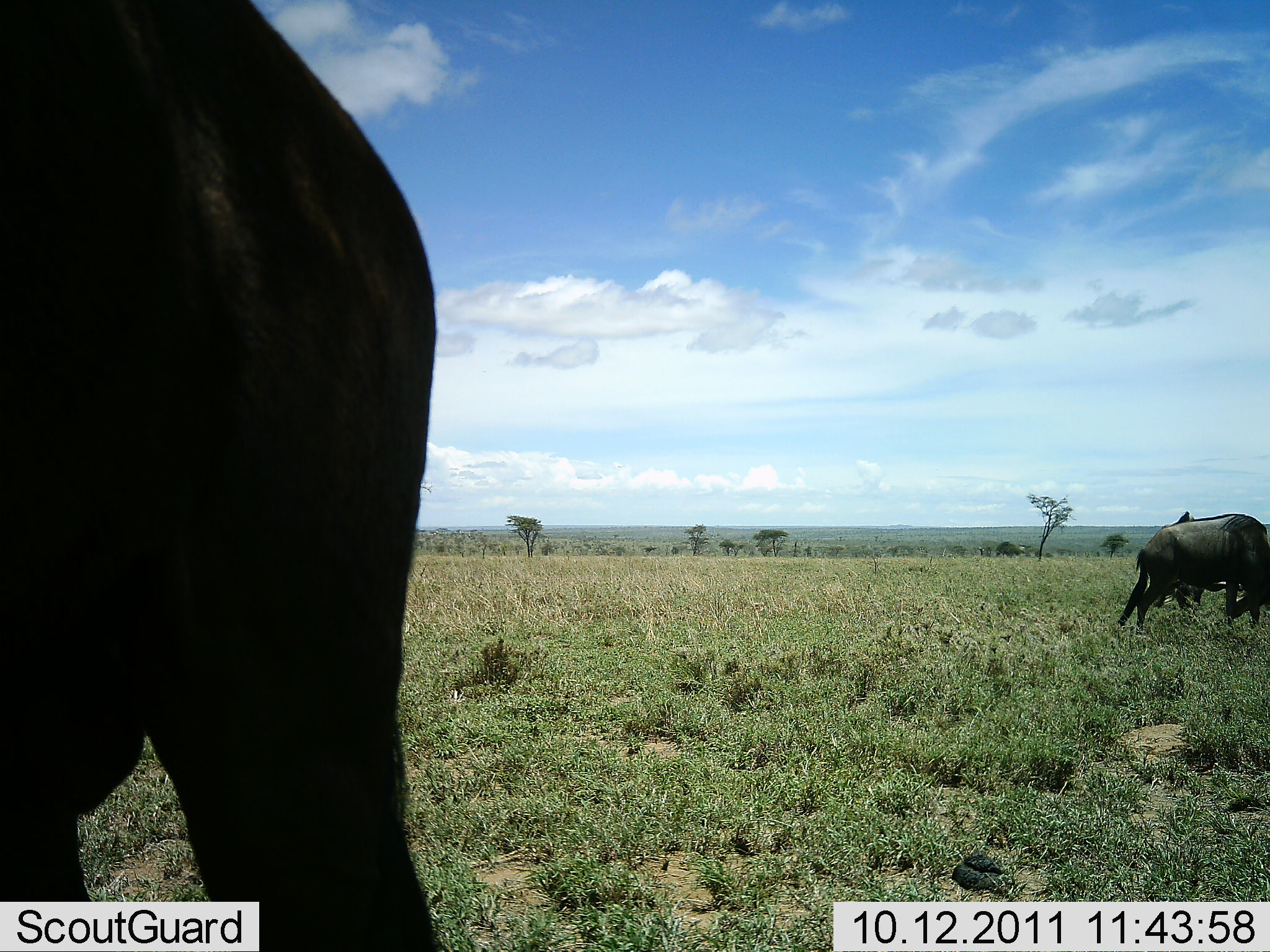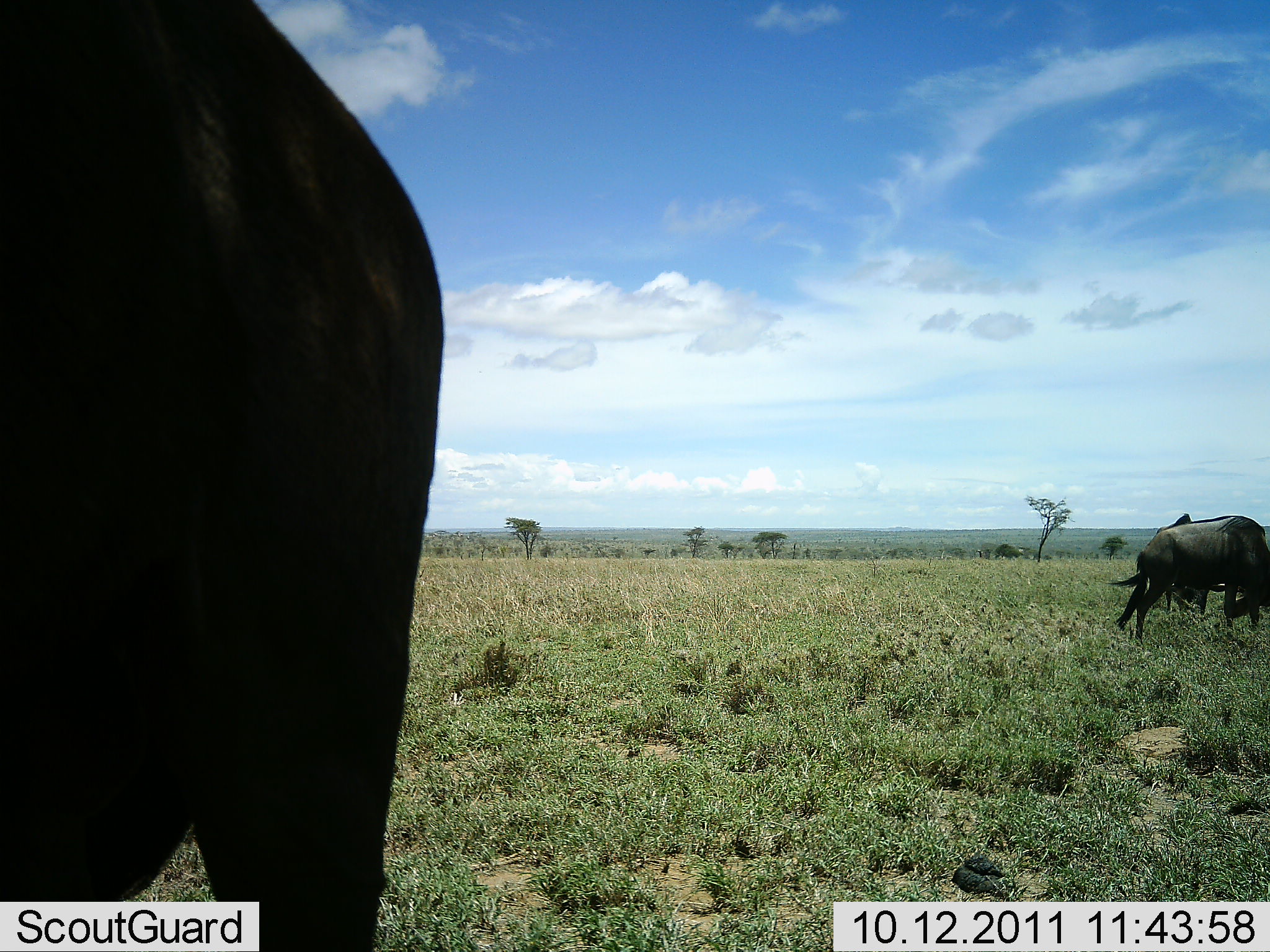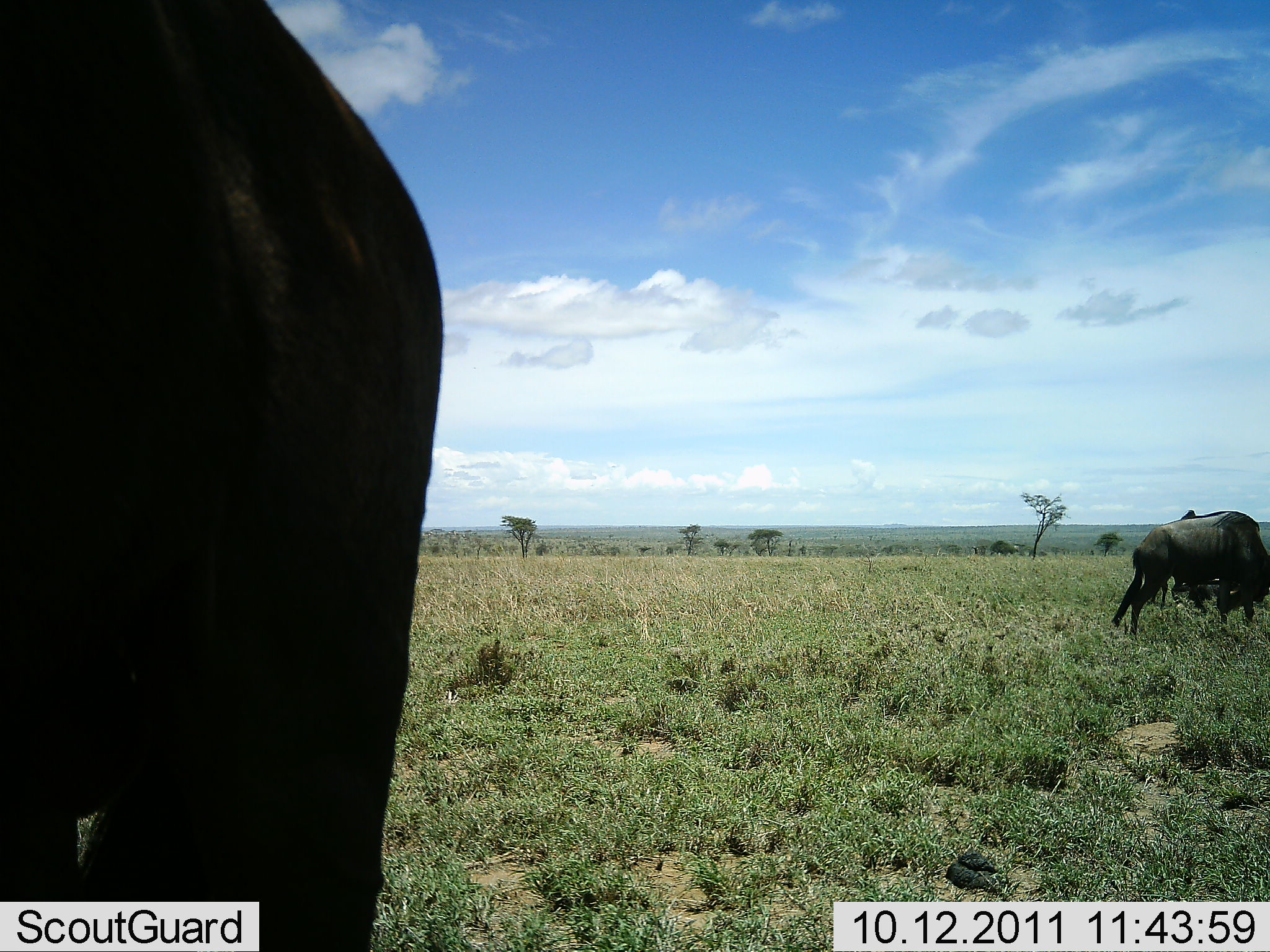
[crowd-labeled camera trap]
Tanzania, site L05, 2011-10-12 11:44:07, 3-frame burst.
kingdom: Animalia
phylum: Chordata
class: Mammalia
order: Artiodactyla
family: Bovidae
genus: Connochaetes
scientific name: Connochaetes taurinus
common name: blue wildebeest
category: wildebeest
Wildebeest (blue wildebeest) (Connochaetes taurinus), count 3. Behavior (volunteer vote fractions): standing 18%, resting 9%, moving 27%, interacting 0%. Young present (vote fraction): 0%. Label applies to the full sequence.